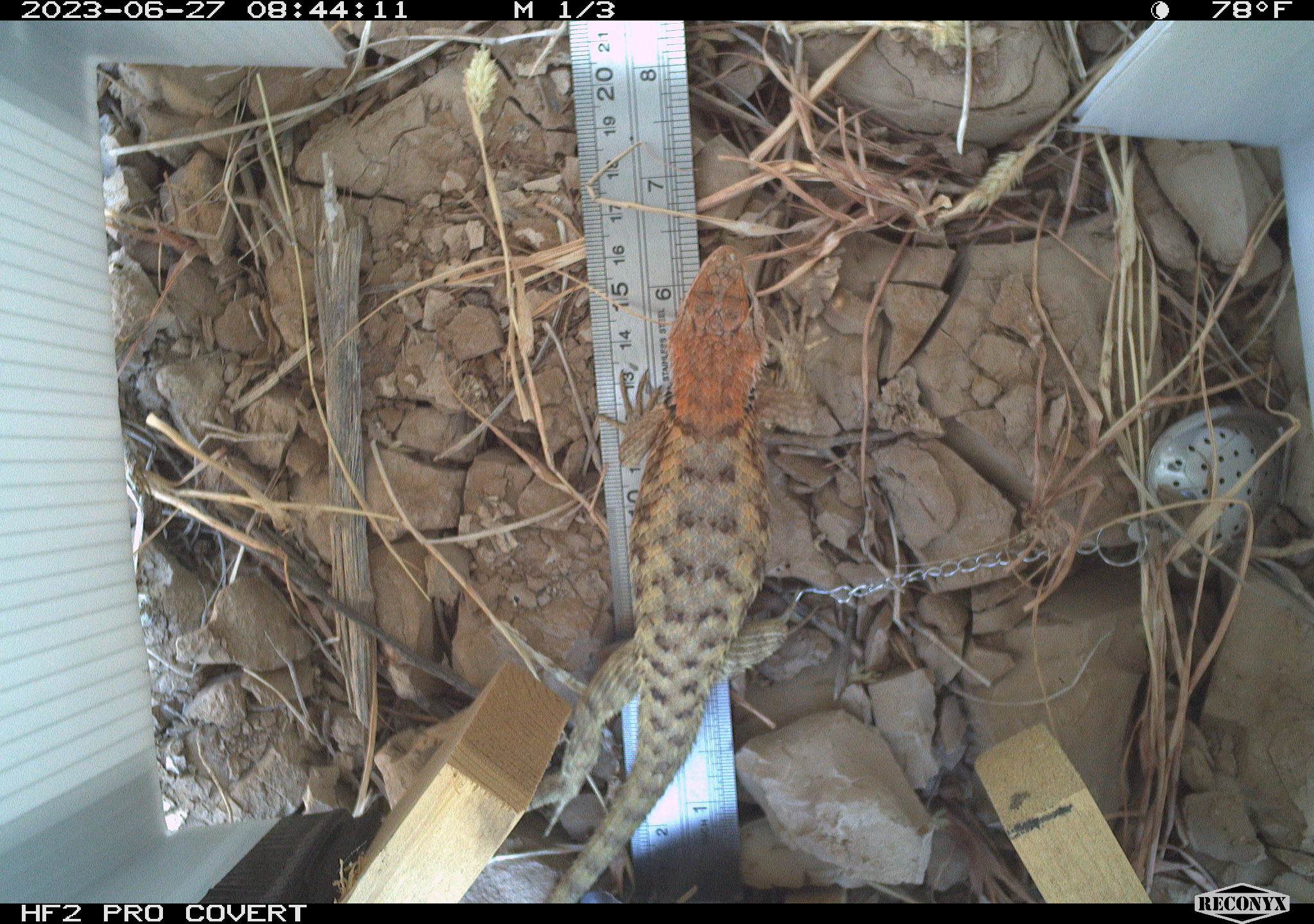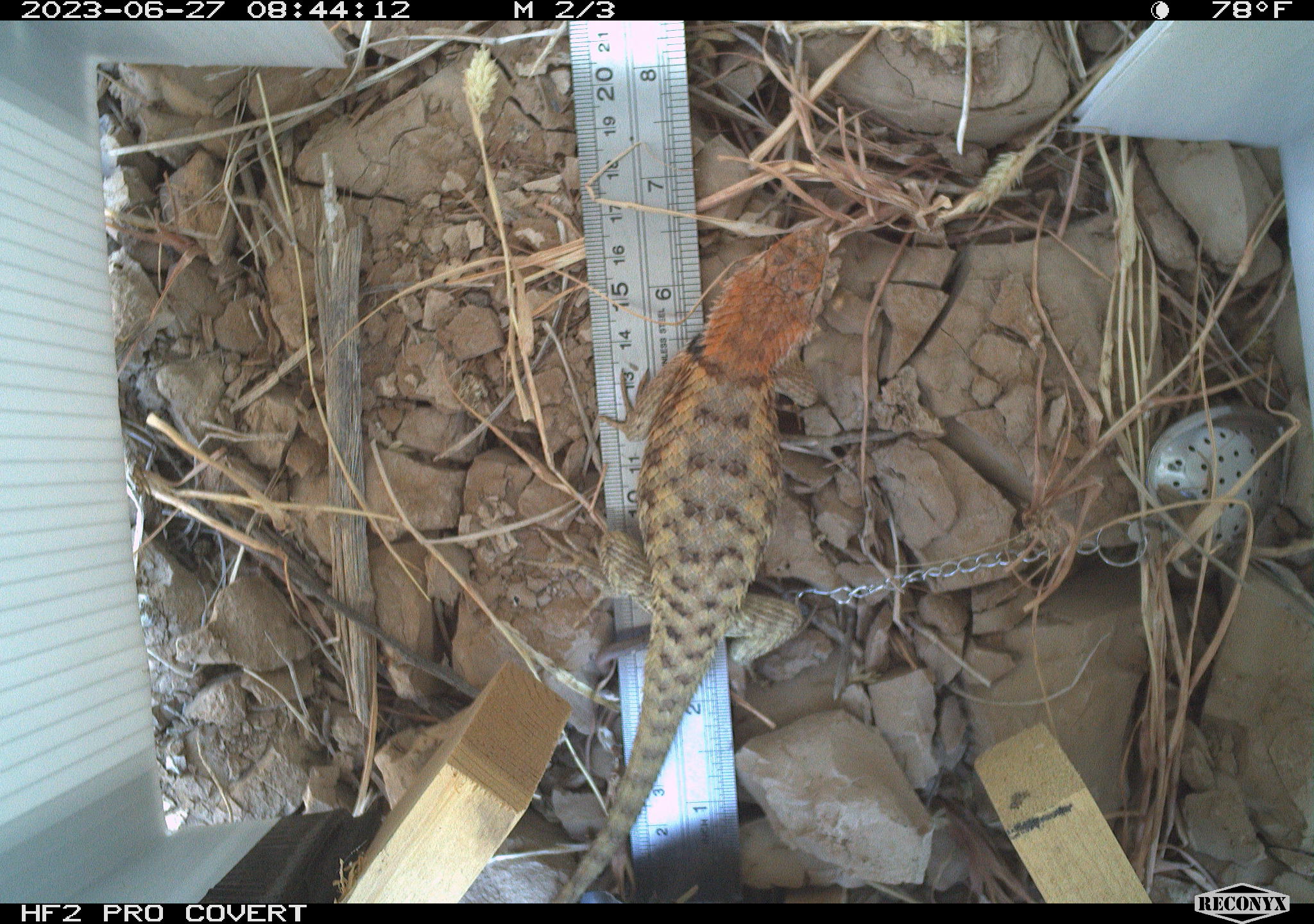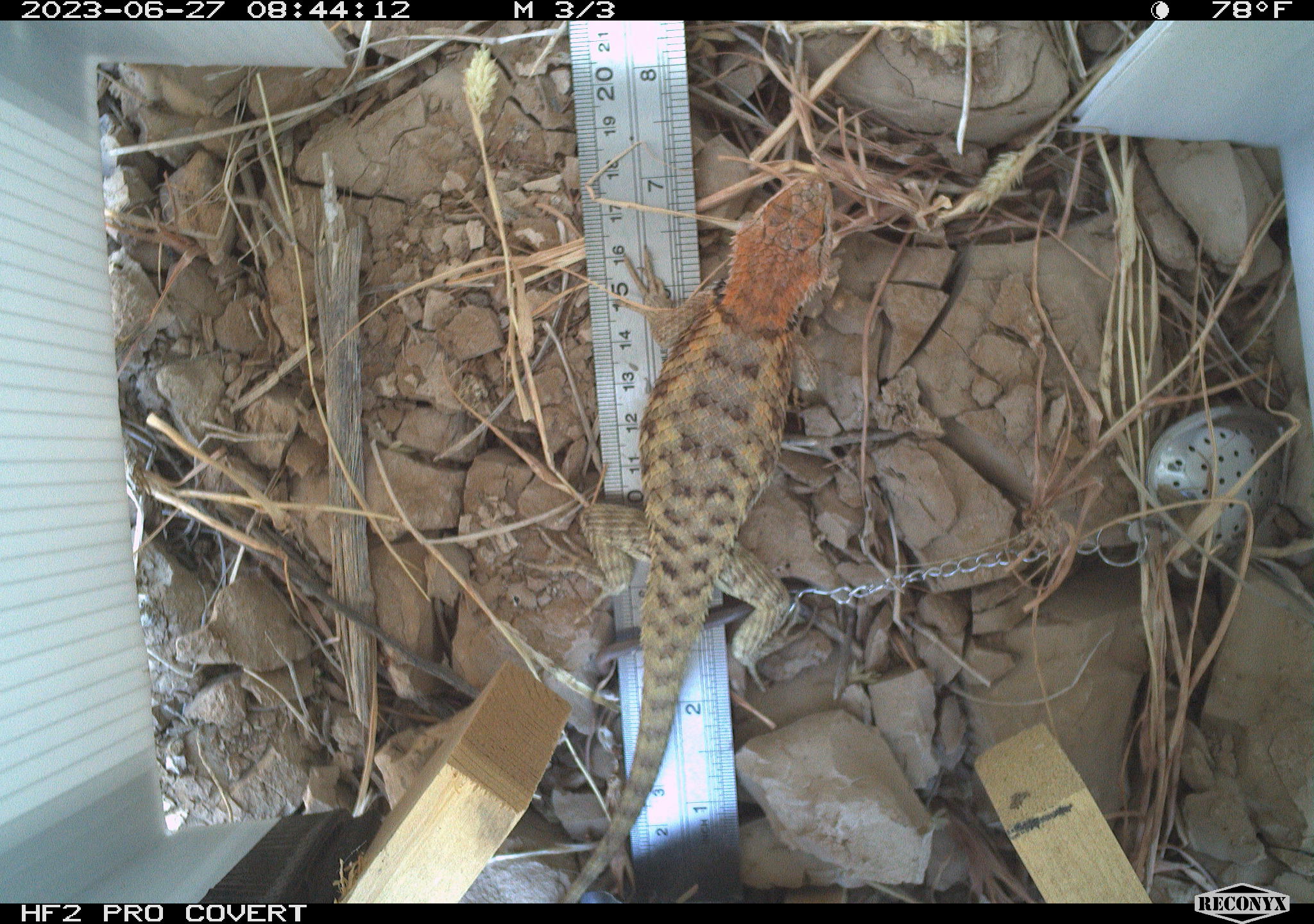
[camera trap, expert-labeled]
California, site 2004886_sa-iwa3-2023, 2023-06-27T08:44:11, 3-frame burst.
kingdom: Animalia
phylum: Chordata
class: Reptilia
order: Squamata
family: Phrynosomatidae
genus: Sceloporus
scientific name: Sceloporus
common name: spiny lizards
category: sceloporus species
Sceloporus species (spiny lizards) (Sceloporus).